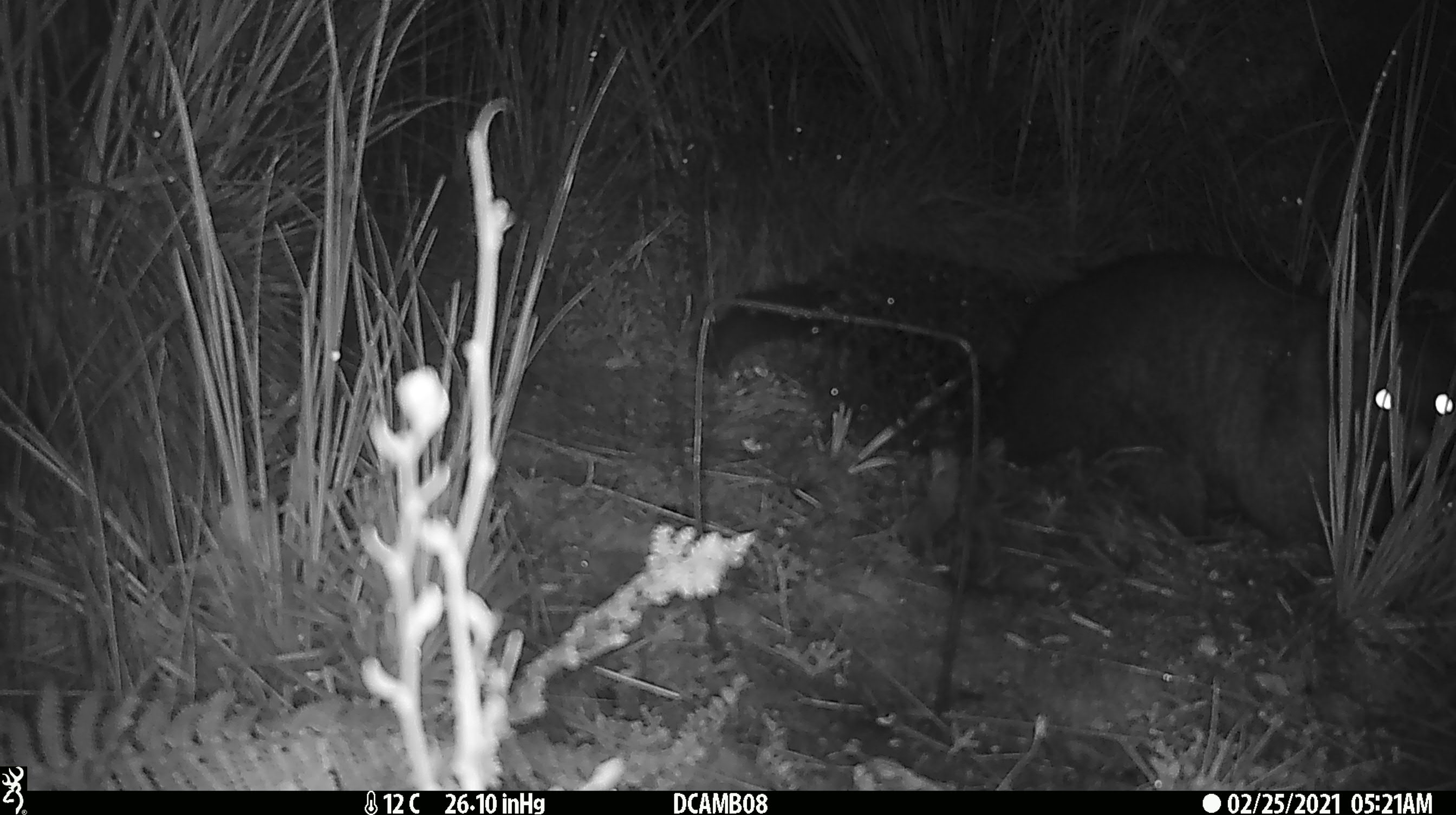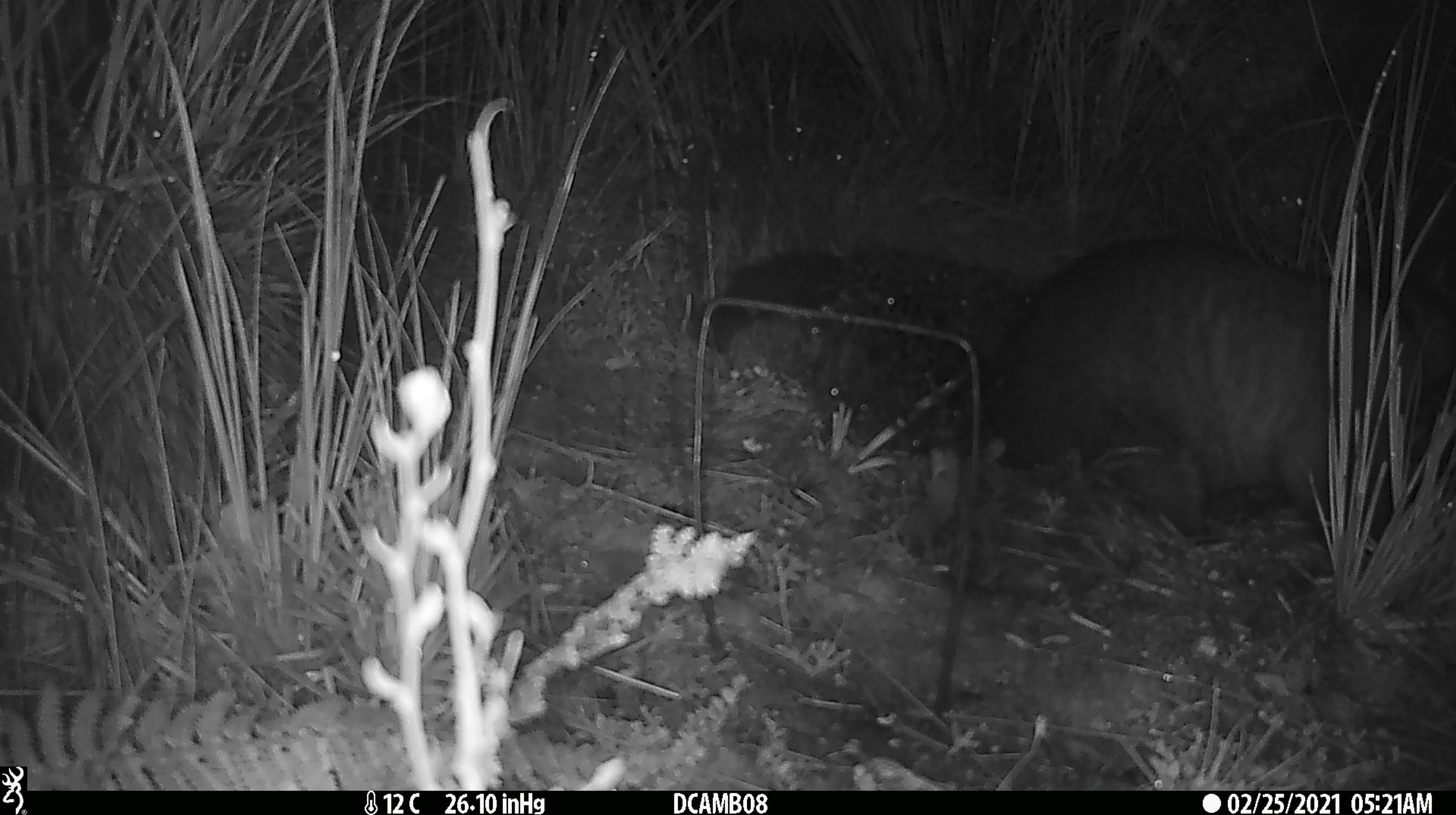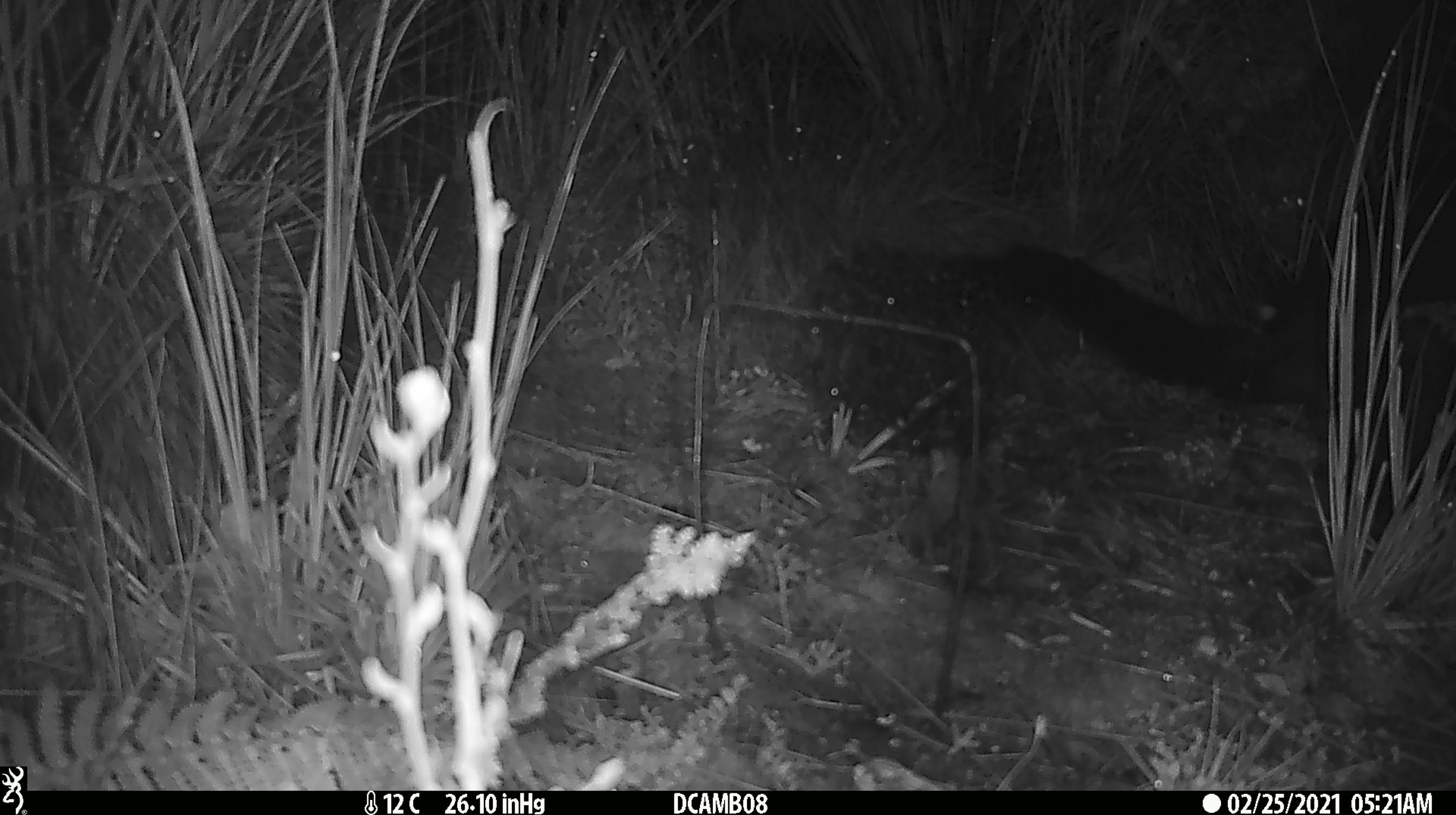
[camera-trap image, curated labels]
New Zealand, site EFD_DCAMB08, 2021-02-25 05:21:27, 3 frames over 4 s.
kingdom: Animalia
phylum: Chordata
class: Mammalia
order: Diprotodontia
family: Phalangeridae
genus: Trichosurus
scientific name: Trichosurus vulpecula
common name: common brushtail possum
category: possum